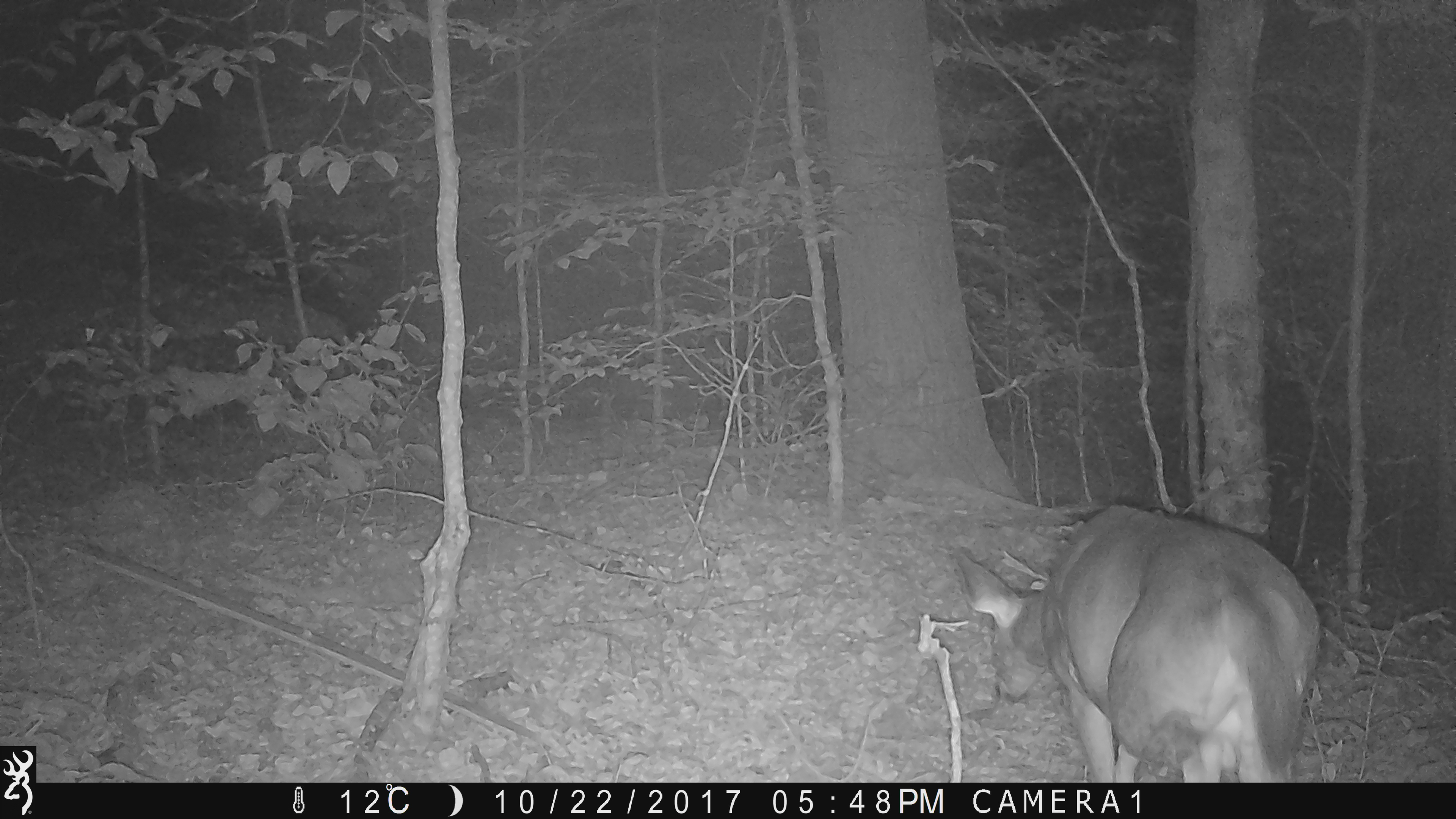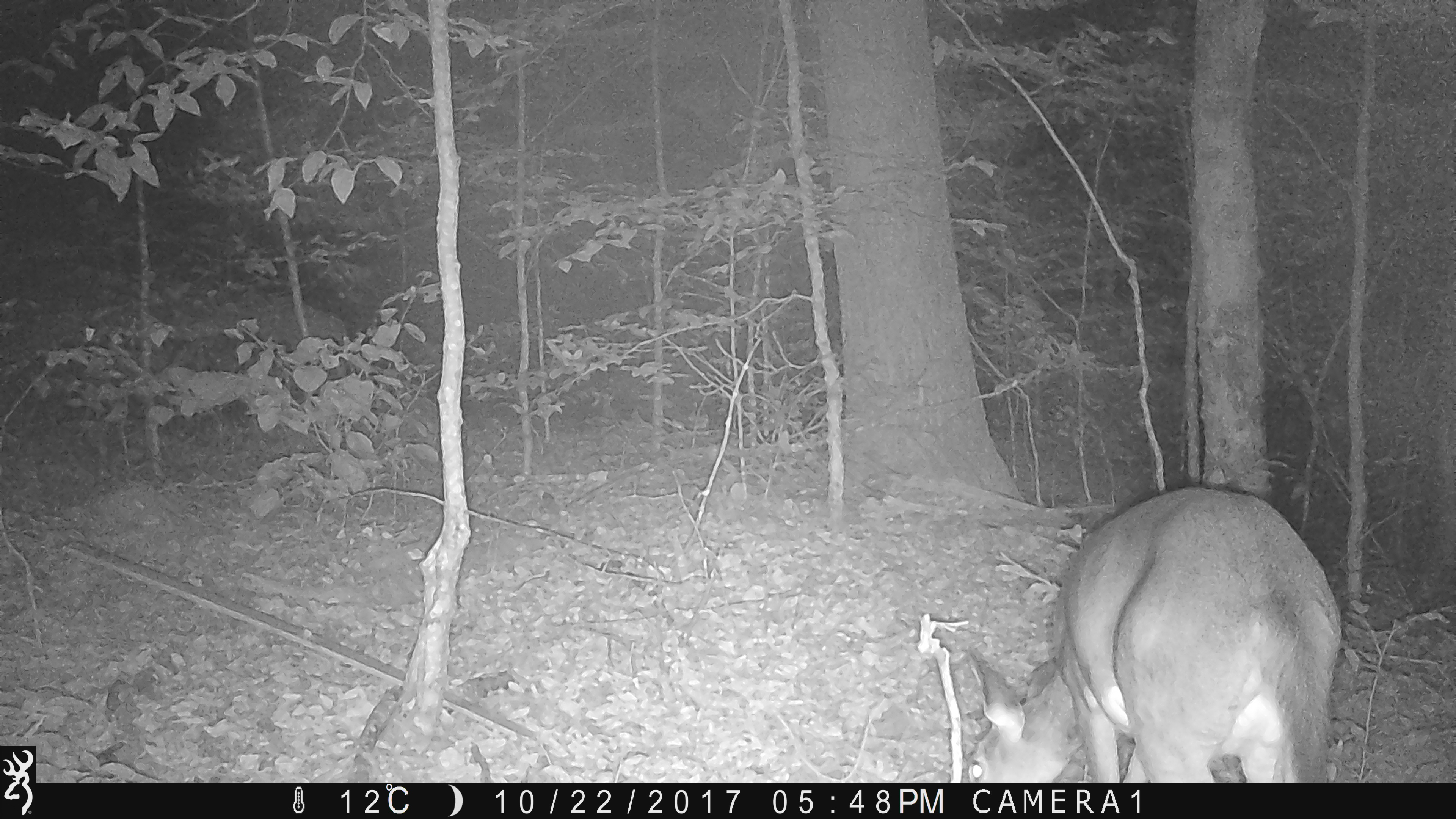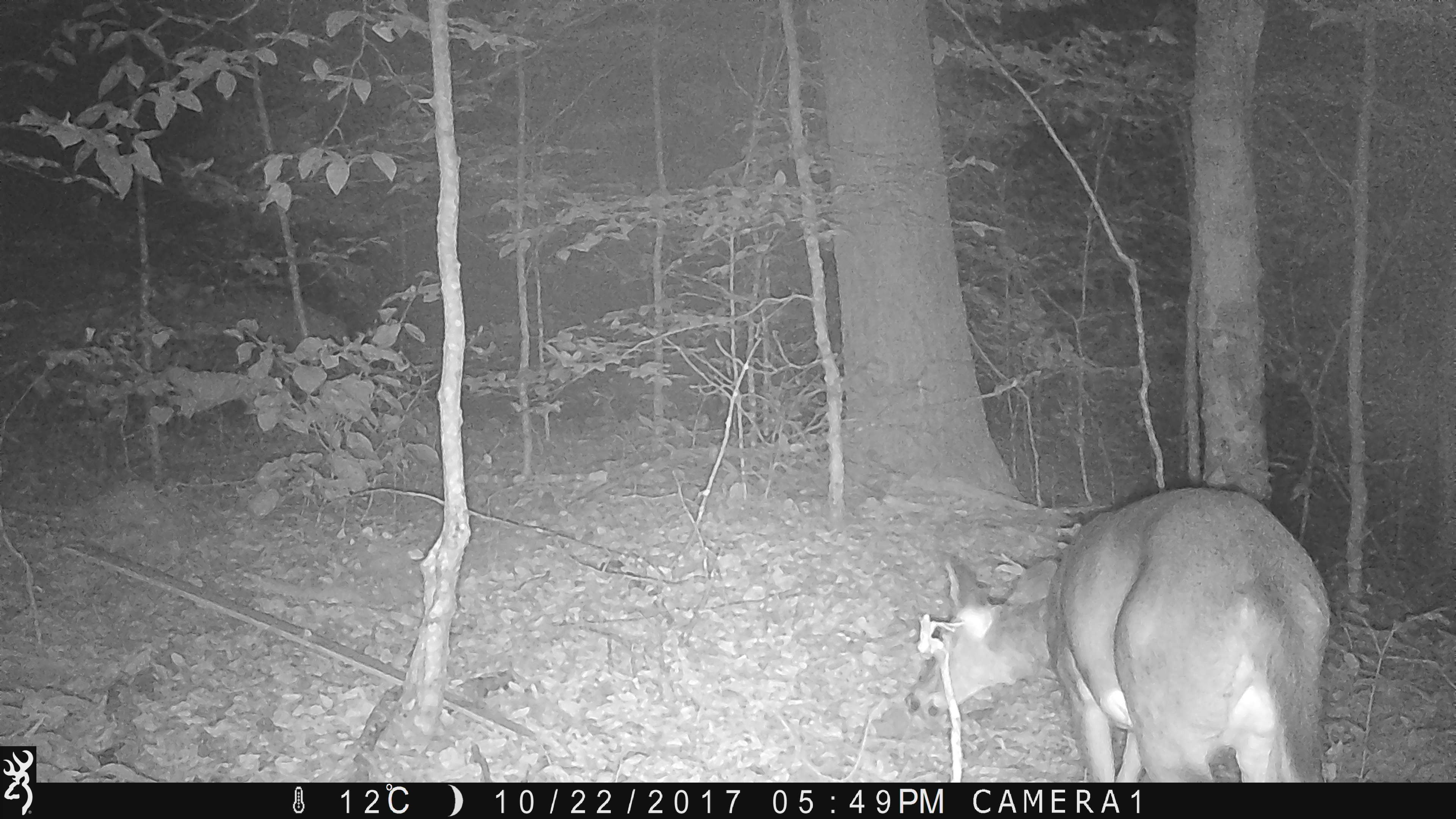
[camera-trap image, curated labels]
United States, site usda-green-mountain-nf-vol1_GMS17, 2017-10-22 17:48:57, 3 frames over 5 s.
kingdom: Animalia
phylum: Chordata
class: Mammalia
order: Artiodactyla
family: Cervidae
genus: Odocoileus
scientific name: Odocoileus virginianus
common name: white-tailed deer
White-tailed deer (Odocoileus virginianus).